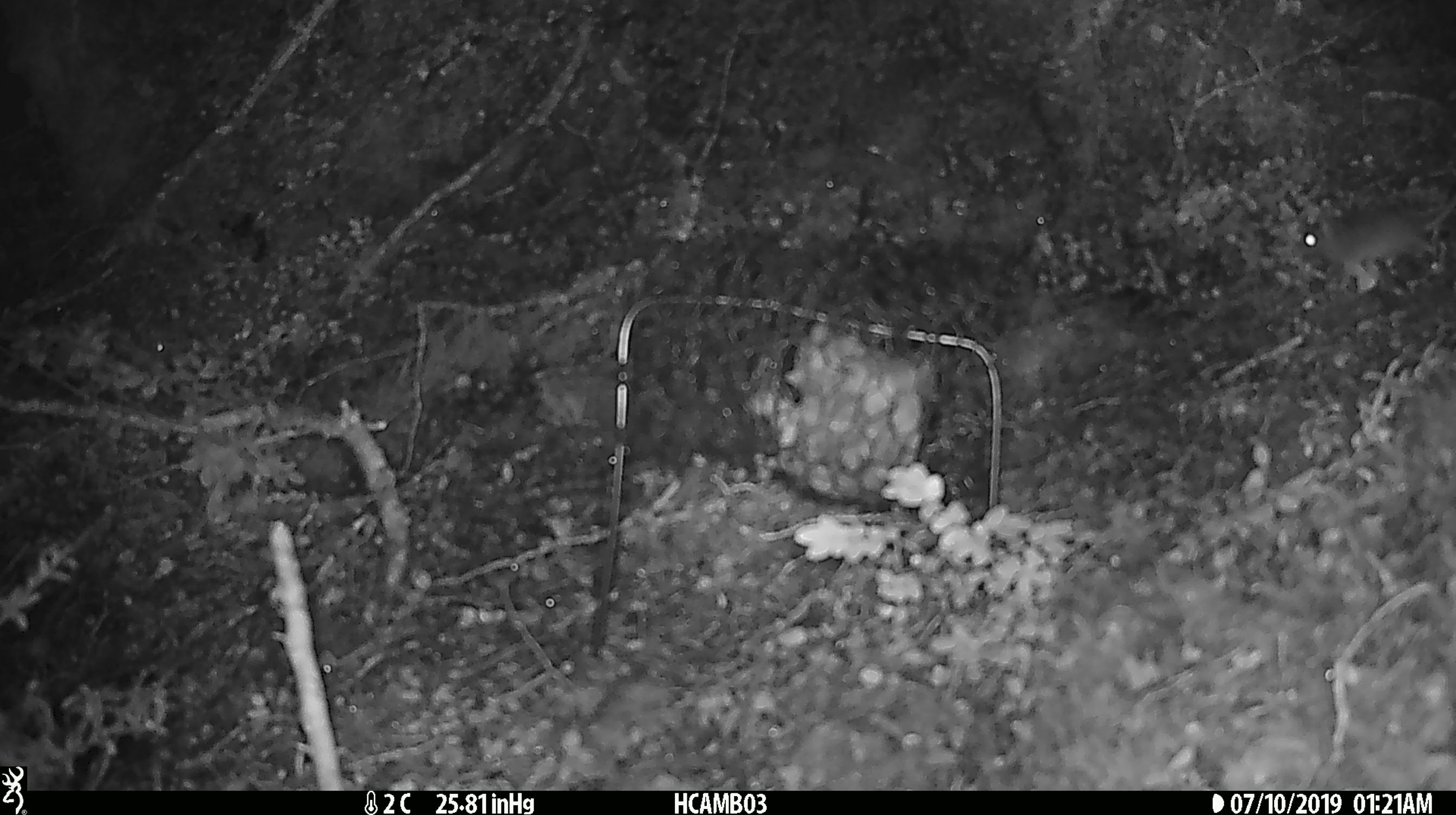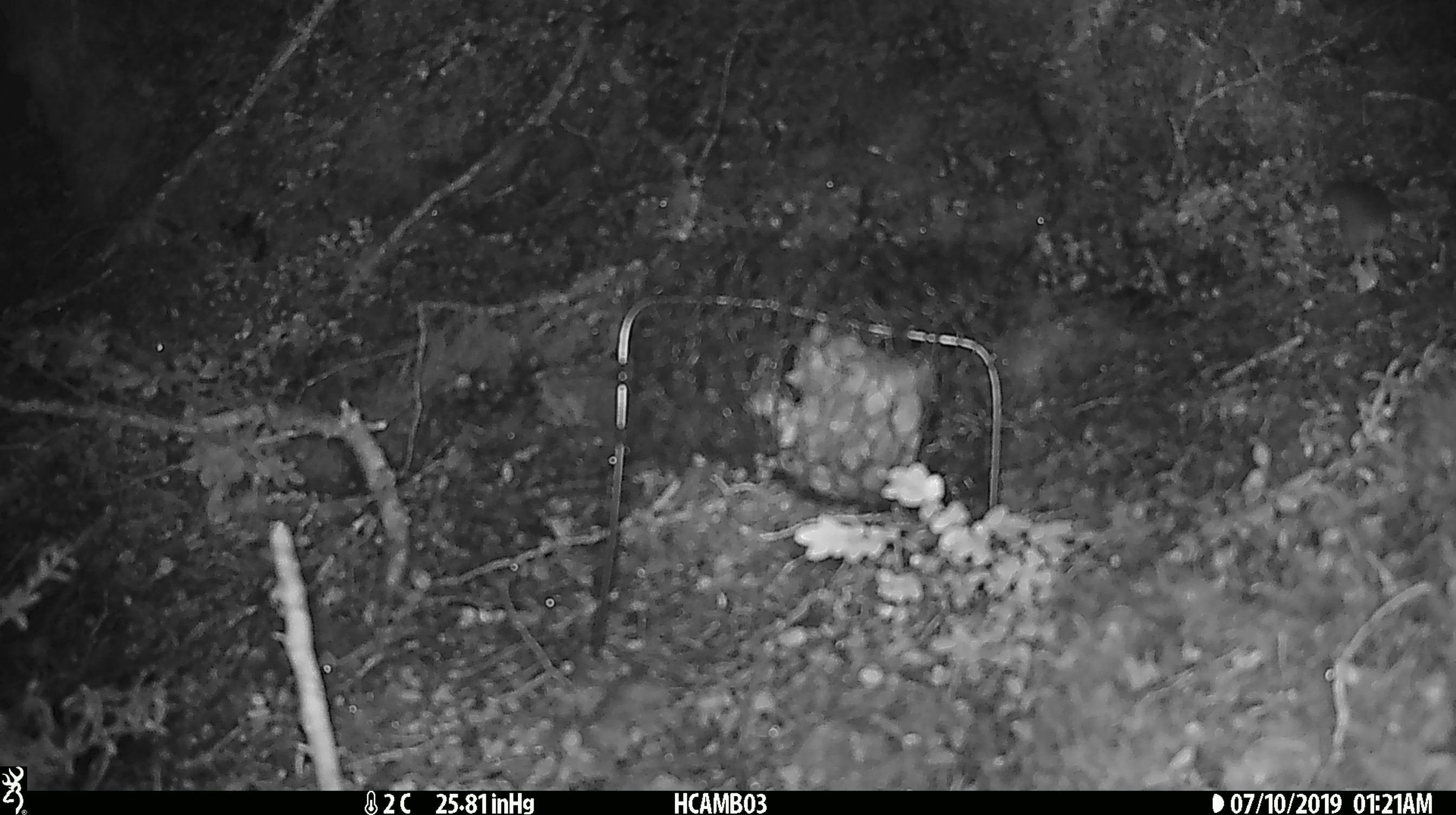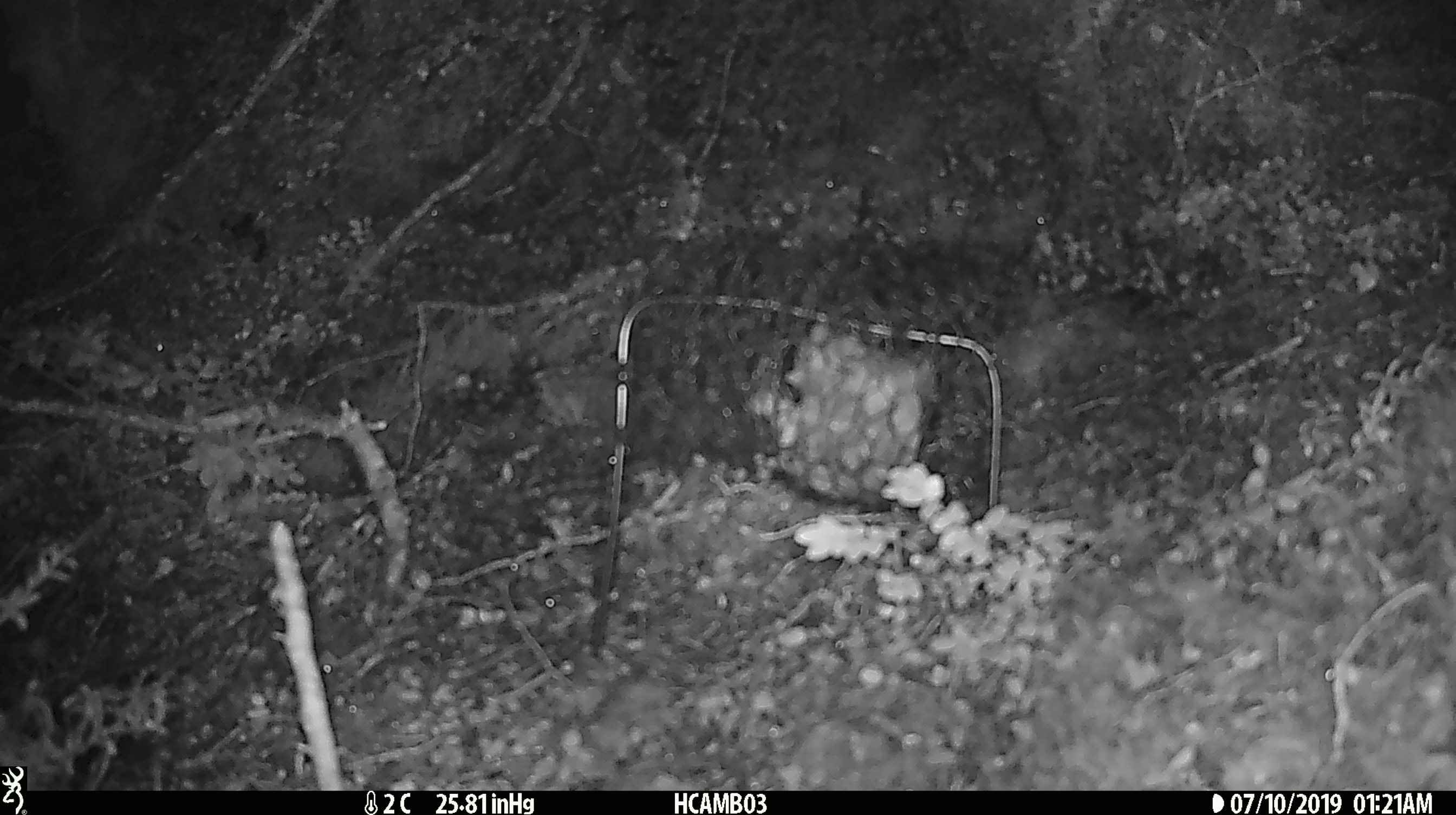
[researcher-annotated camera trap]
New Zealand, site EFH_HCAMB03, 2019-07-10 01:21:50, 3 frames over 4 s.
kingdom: Animalia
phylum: Chordata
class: Mammalia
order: Rodentia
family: Muridae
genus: Mus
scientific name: Mus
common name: mouse